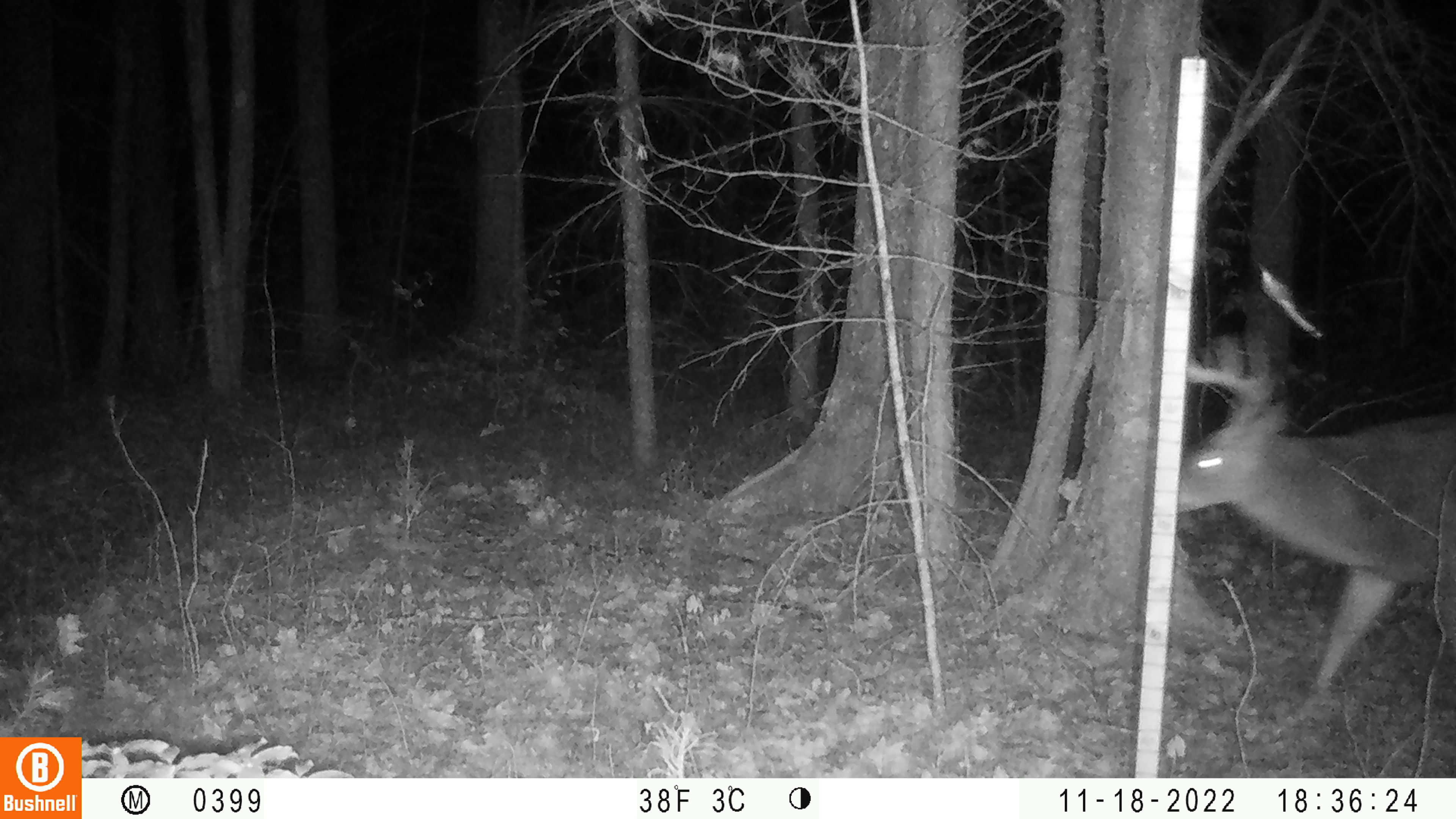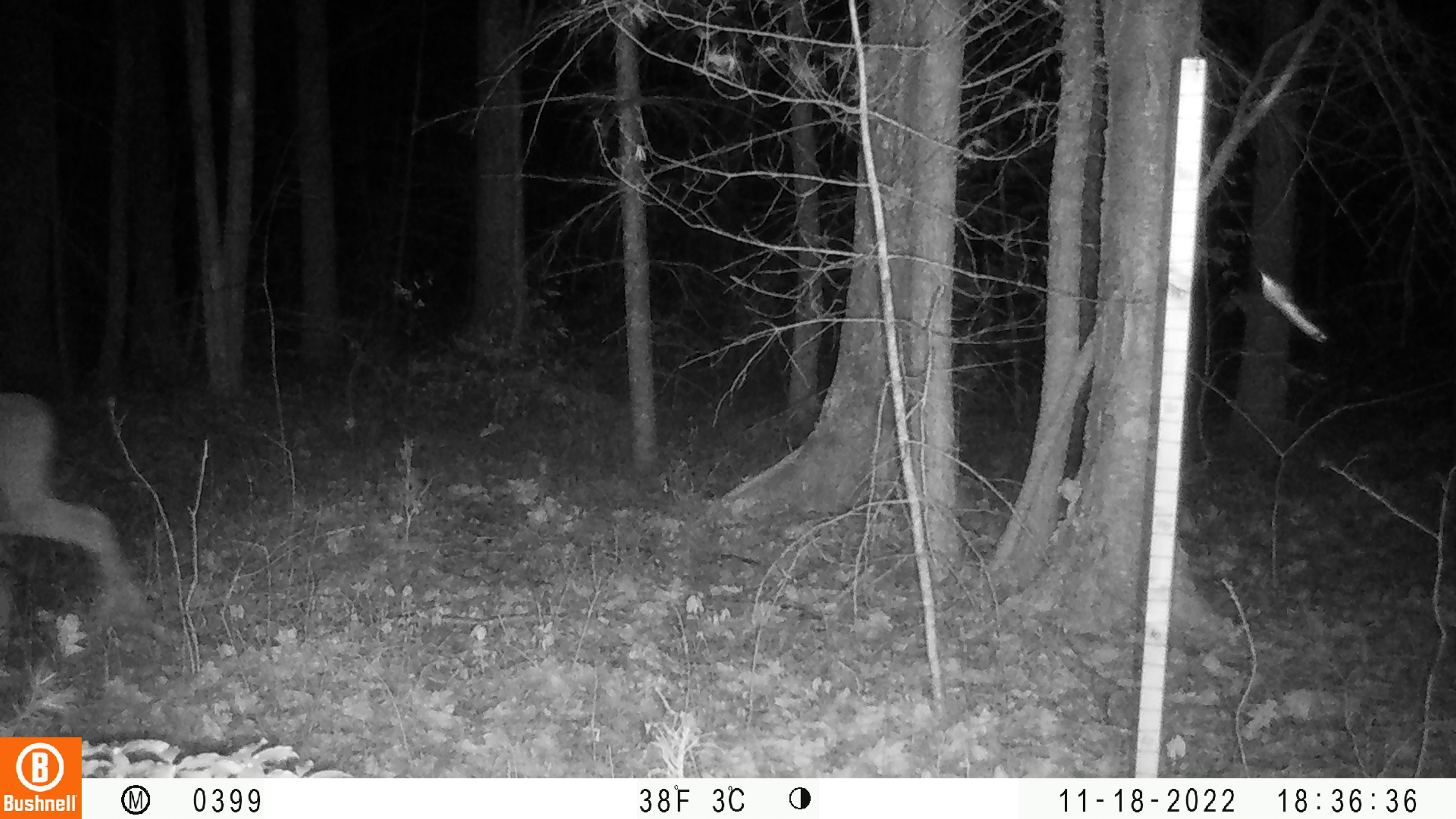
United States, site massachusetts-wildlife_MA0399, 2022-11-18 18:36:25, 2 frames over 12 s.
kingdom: Animalia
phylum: Chordata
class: Mammalia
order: Artiodactyla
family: Cervidae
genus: Odocoileus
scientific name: Odocoileus virginianus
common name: white-tailed deer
White-tailed deer (Odocoileus virginianus).